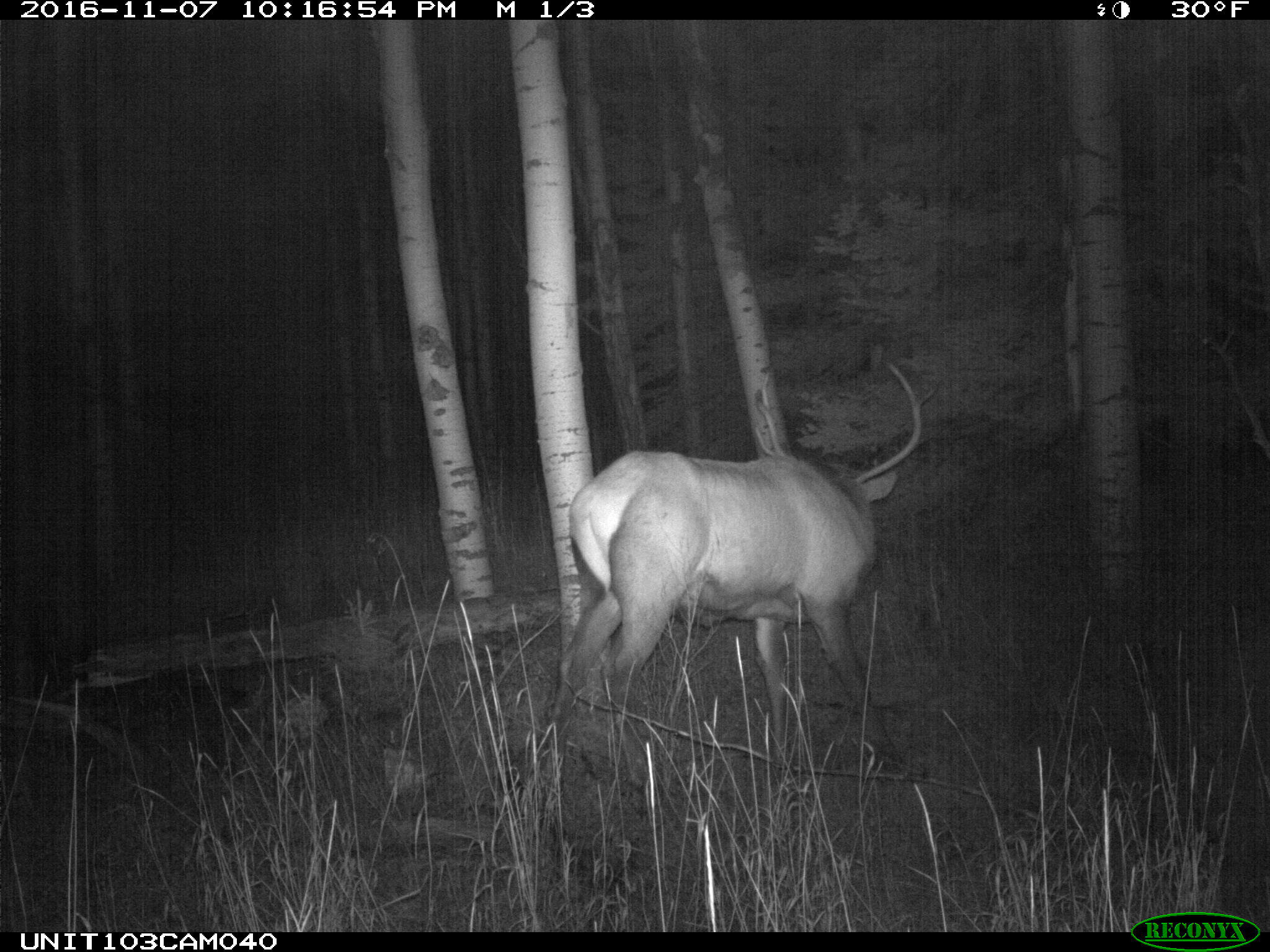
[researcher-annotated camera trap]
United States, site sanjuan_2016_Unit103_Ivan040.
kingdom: Animalia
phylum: Chordata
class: Mammalia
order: Artiodactyla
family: Cervidae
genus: Cervus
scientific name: Cervus elaphus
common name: red deer